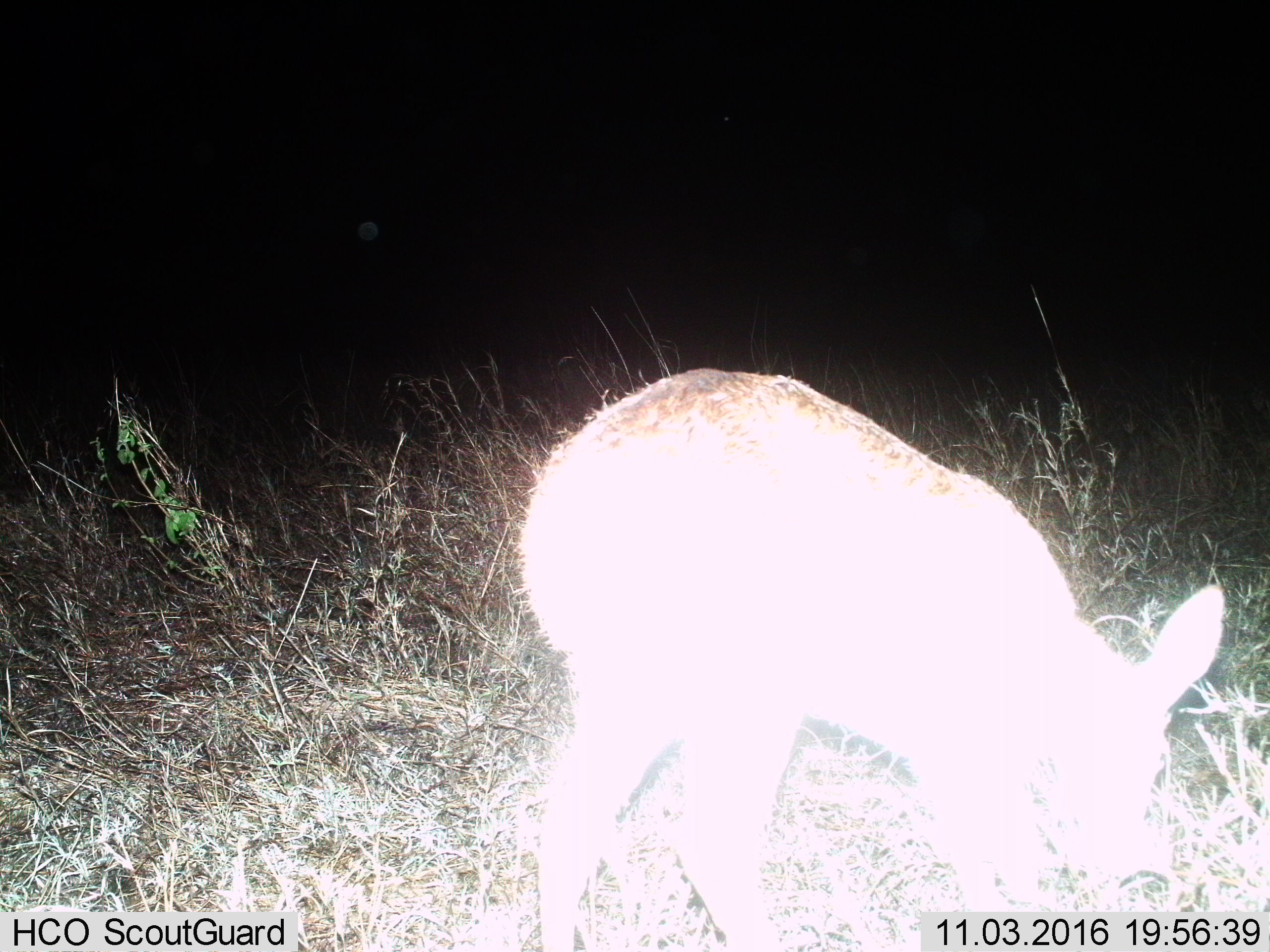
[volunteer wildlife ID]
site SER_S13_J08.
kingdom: Animalia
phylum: Chordata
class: Mammalia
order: Artiodactyla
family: Bovidae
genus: Sylvicapra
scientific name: Sylvicapra grimmia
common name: common duiker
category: duikercommongrey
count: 1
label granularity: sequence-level